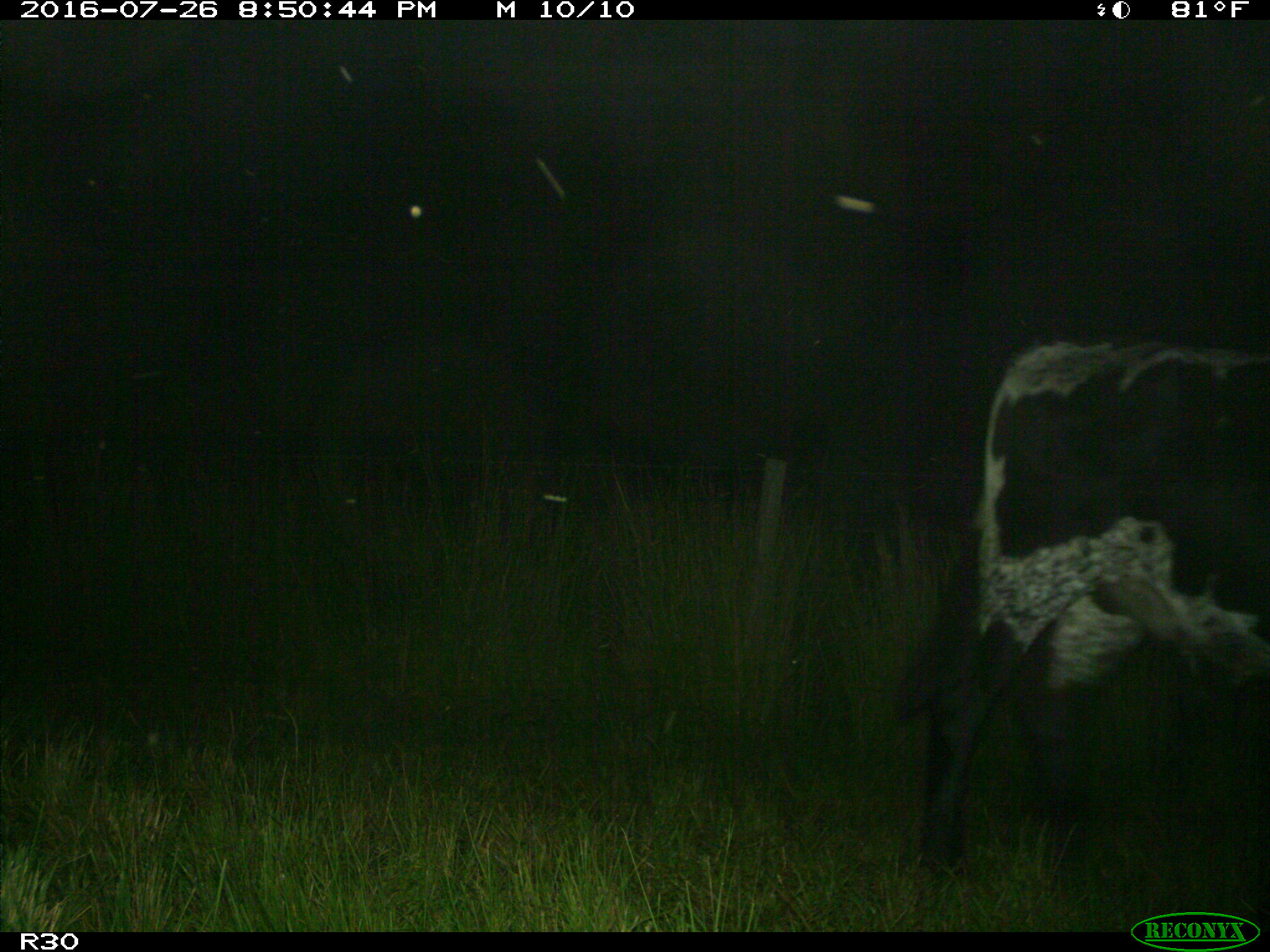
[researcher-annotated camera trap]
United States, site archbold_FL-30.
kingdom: Animalia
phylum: Chordata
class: Mammalia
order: Artiodactyla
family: Bovidae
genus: Bos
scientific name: Bos taurus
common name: domestic cow